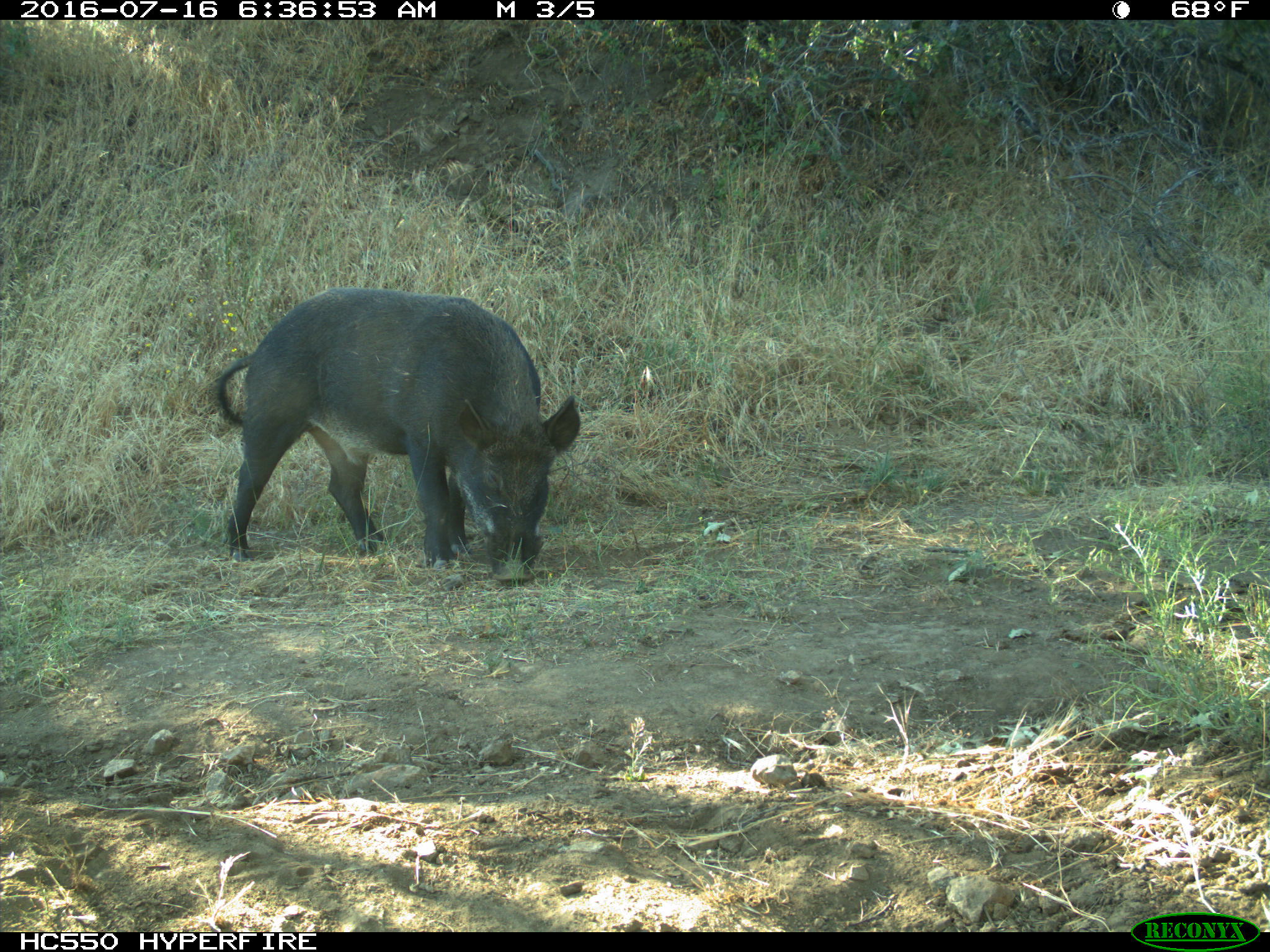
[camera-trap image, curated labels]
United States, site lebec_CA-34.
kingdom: Animalia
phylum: Chordata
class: Mammalia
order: Artiodactyla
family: Suidae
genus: Sus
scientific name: Sus scrofa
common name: wild boar